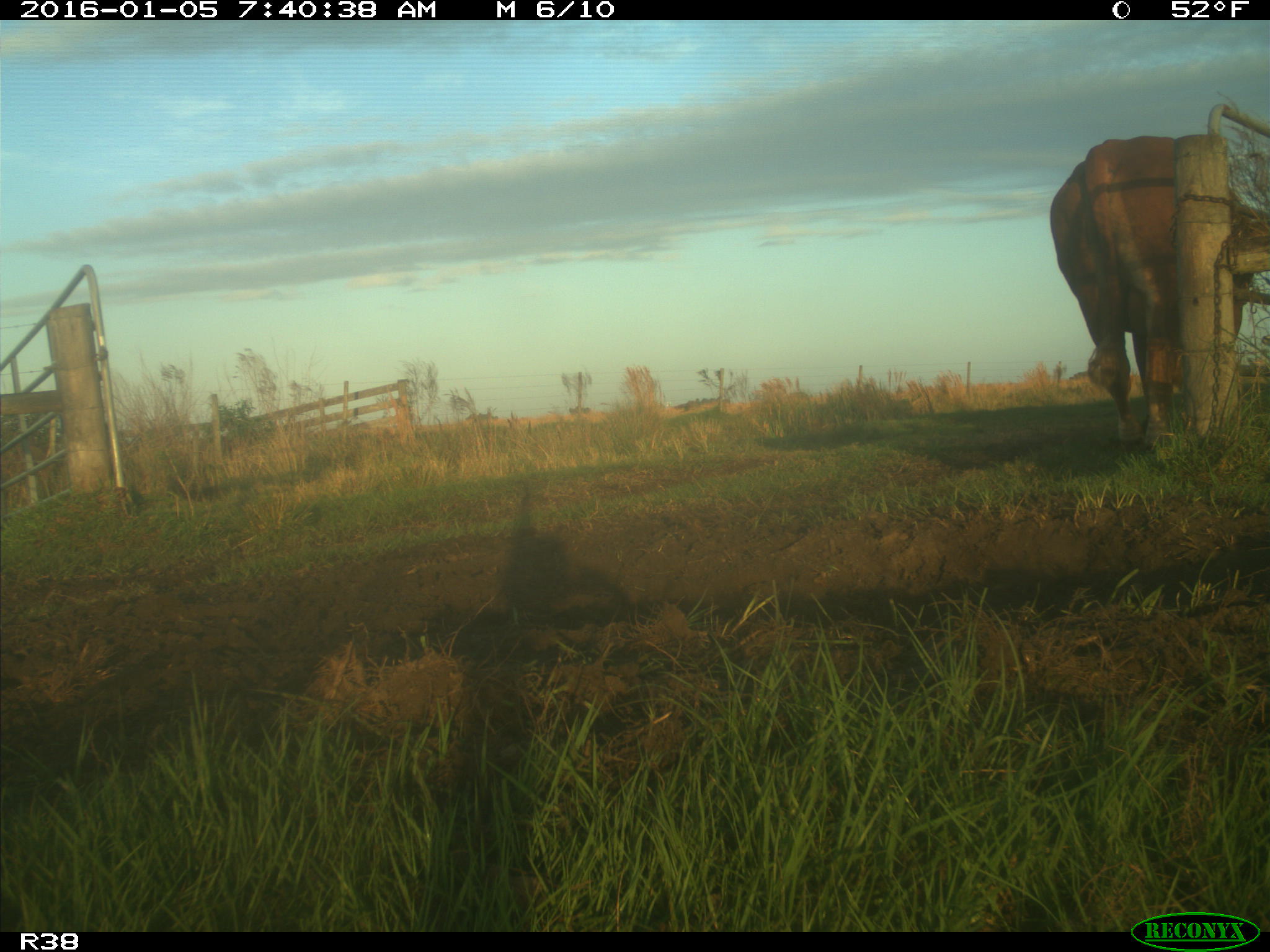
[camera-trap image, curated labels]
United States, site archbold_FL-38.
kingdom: Animalia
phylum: Chordata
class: Mammalia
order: Artiodactyla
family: Bovidae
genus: Bos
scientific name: Bos taurus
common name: domestic cow